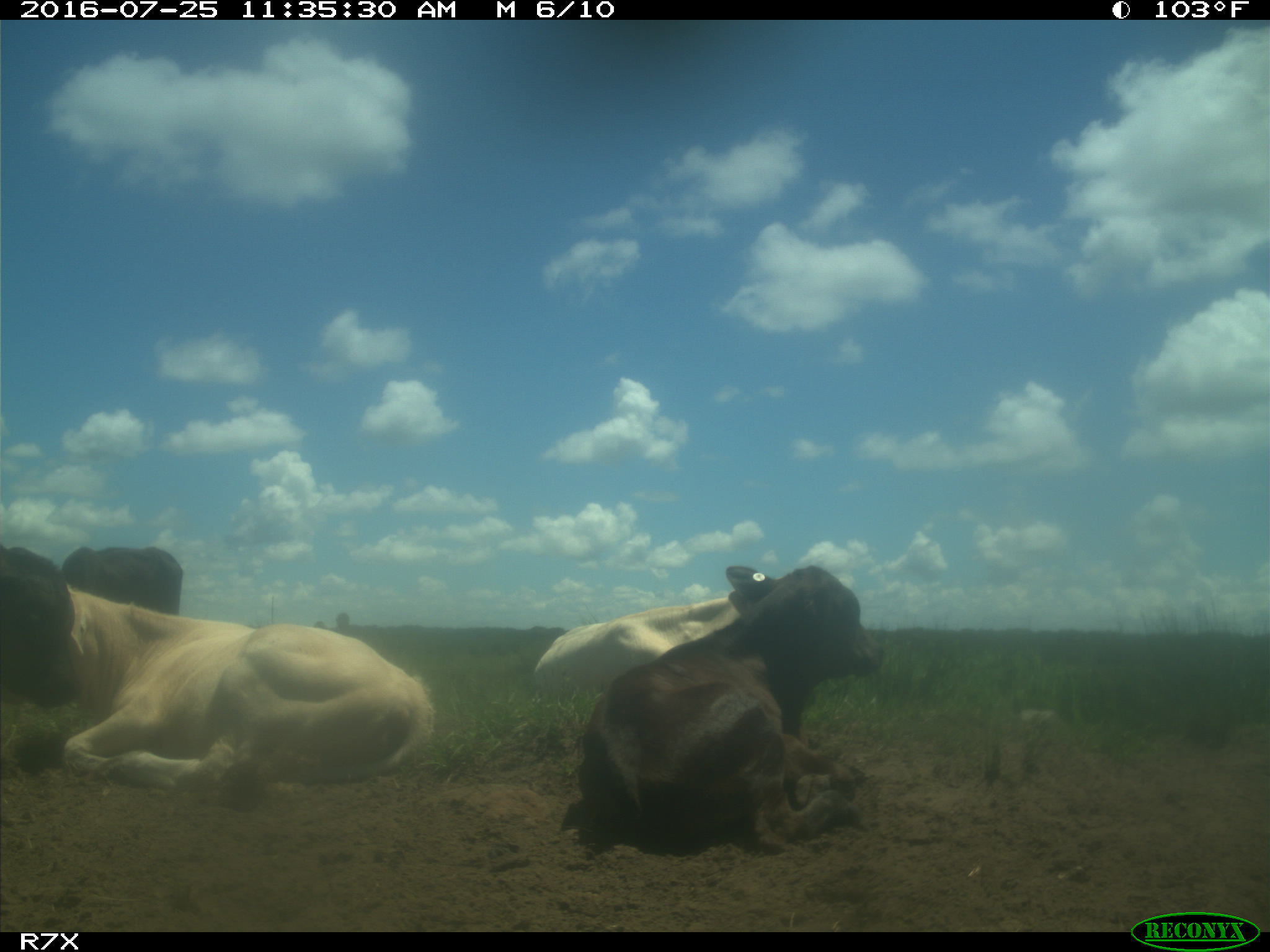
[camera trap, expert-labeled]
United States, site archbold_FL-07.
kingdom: Animalia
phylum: Chordata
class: Mammalia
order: Artiodactyla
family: Bovidae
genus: Bos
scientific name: Bos taurus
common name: domestic cow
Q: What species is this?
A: Bos taurus (domestic cow).